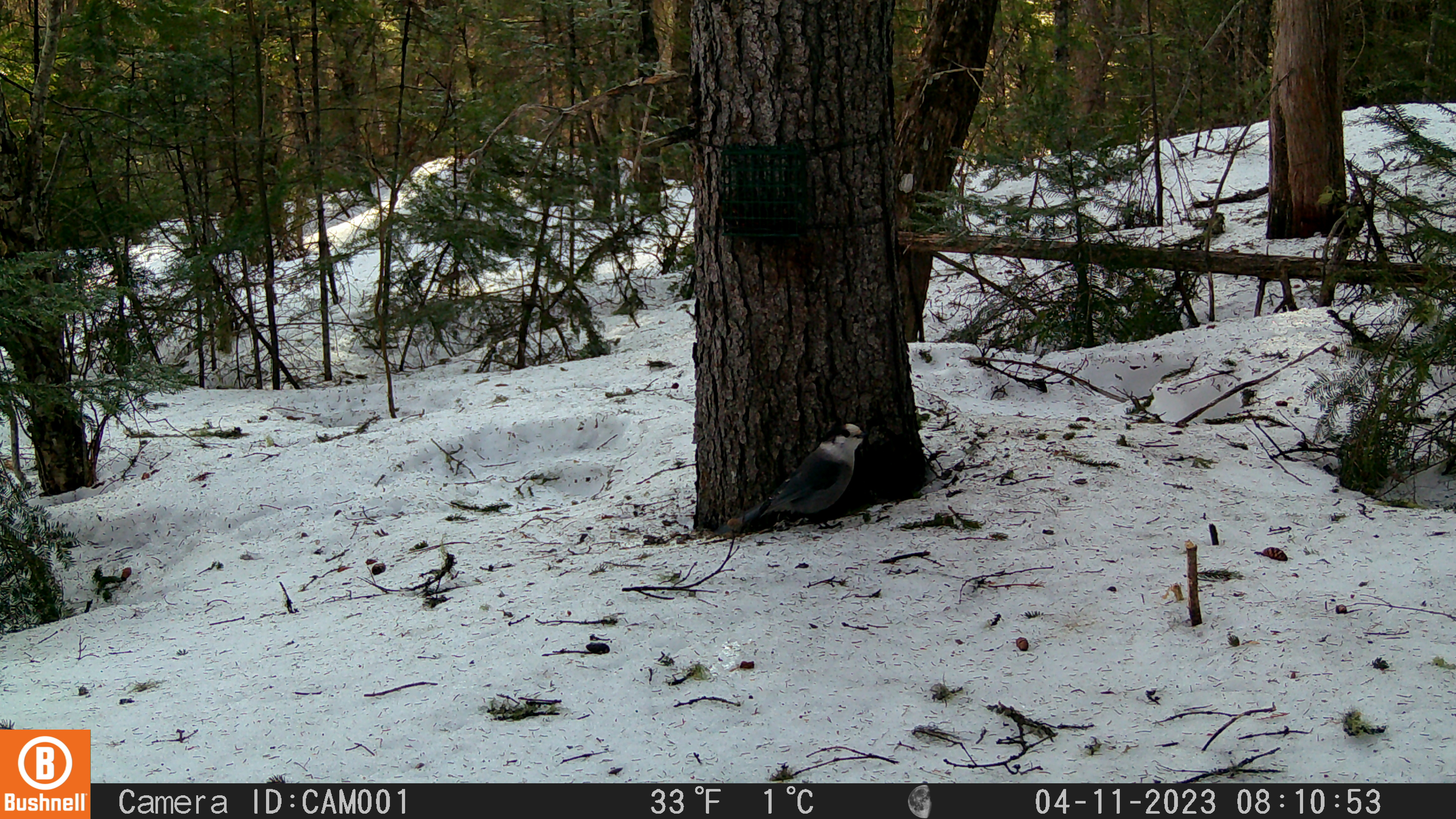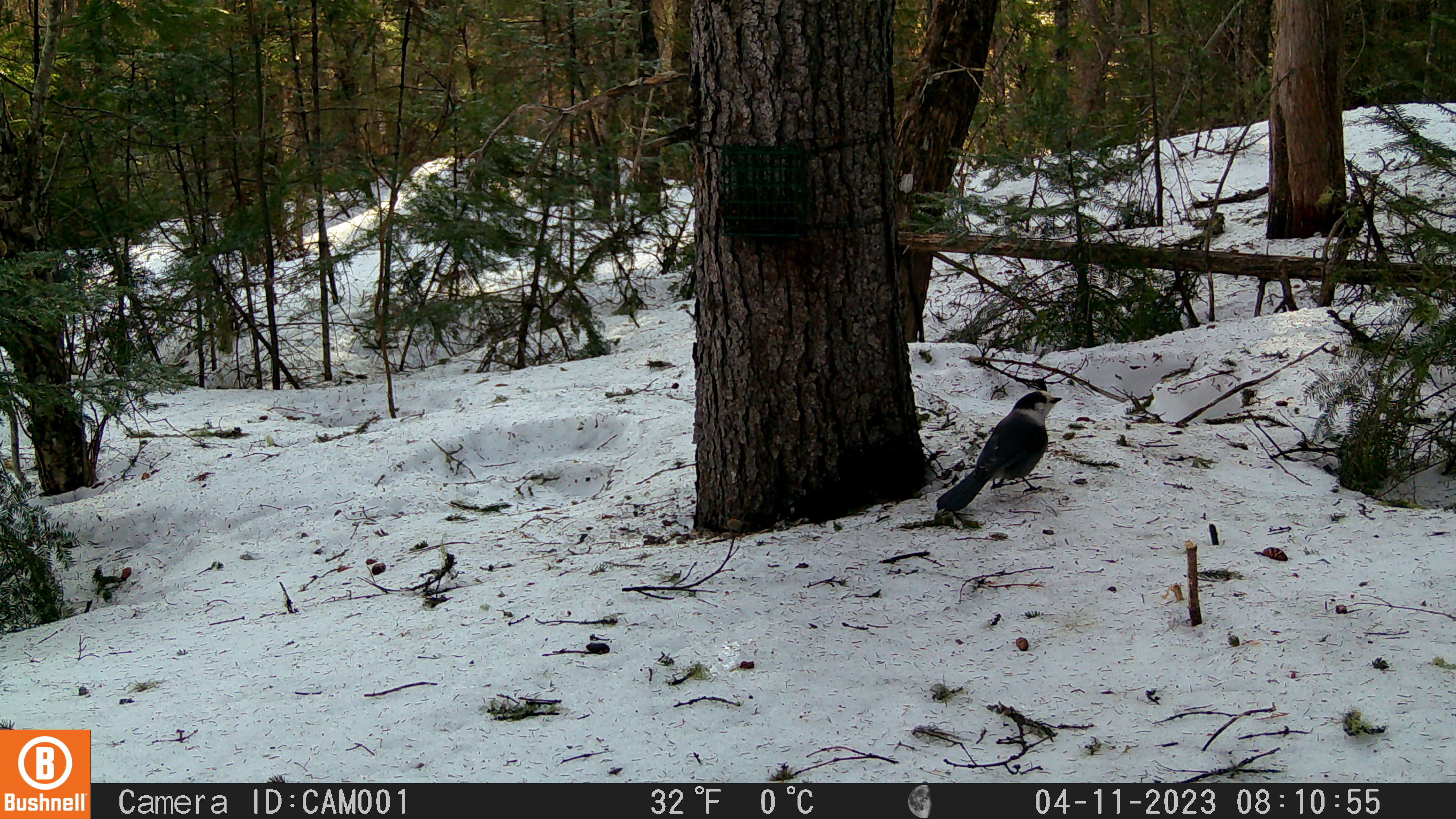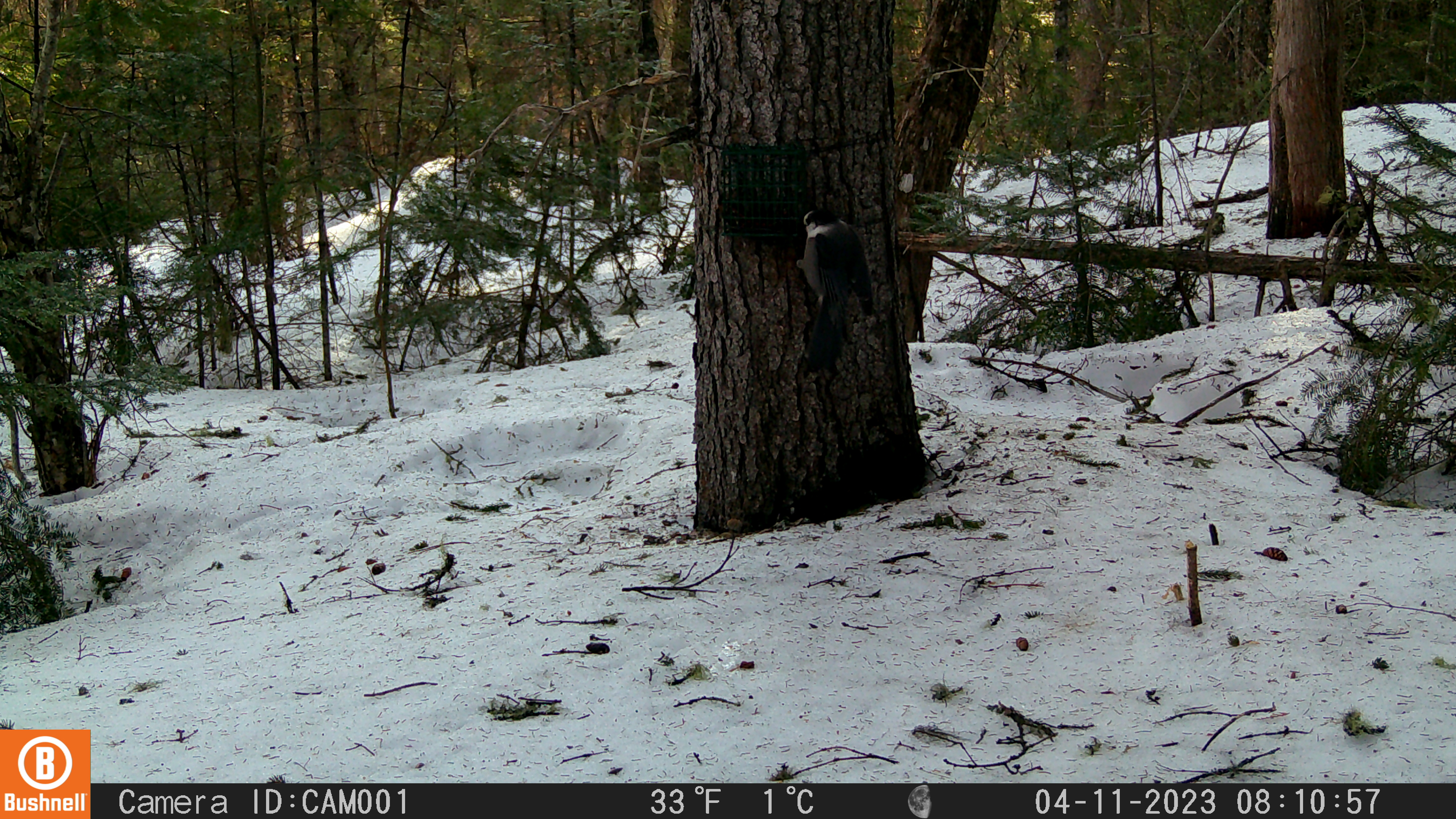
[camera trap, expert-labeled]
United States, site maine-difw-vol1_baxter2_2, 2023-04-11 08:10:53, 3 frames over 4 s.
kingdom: Animalia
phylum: Chordata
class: Aves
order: Passeriformes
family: Corvidae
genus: Perisoreus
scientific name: Perisoreus canadensis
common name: canada jay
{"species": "canada jay (Perisoreus canadensis)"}